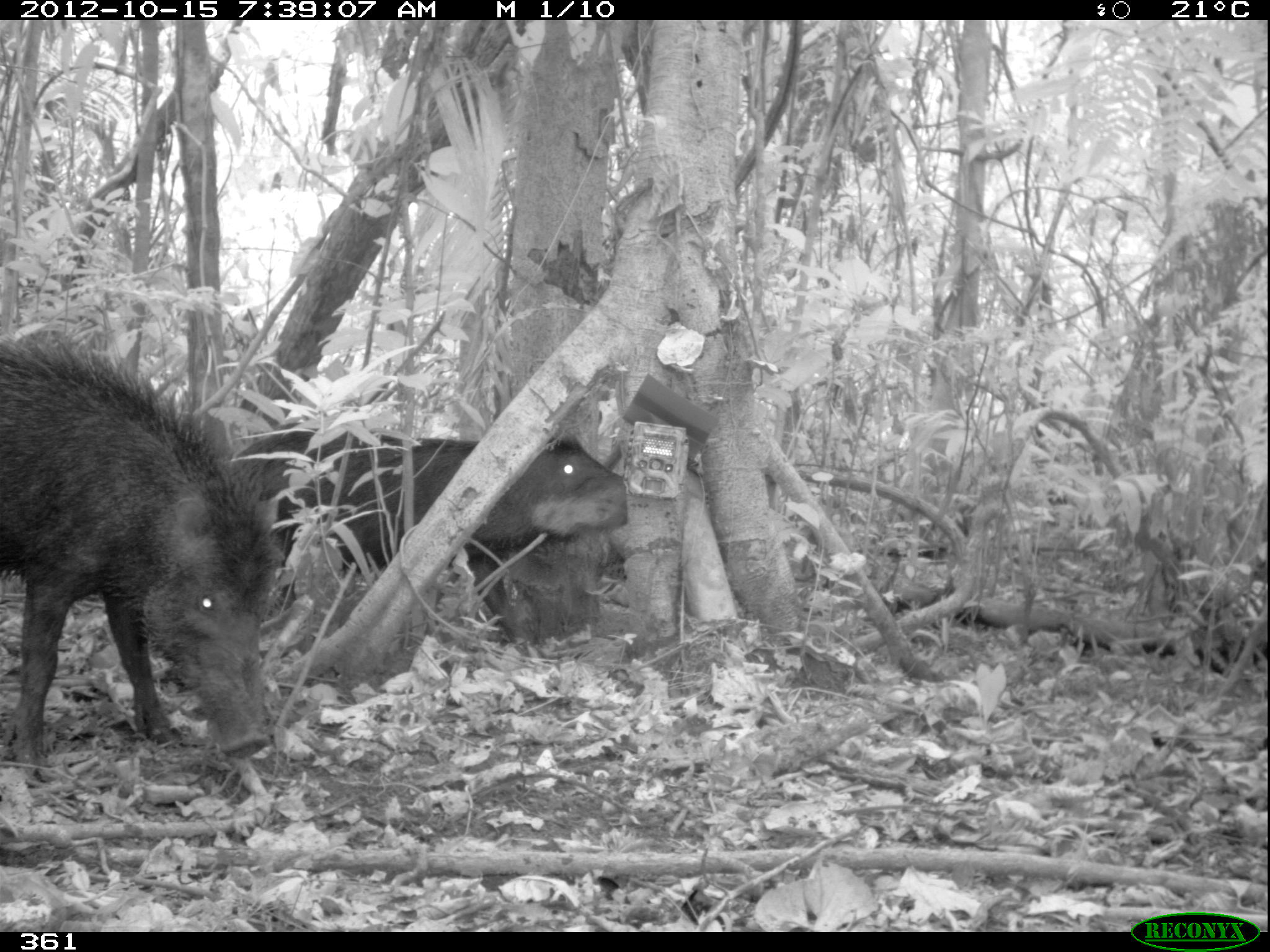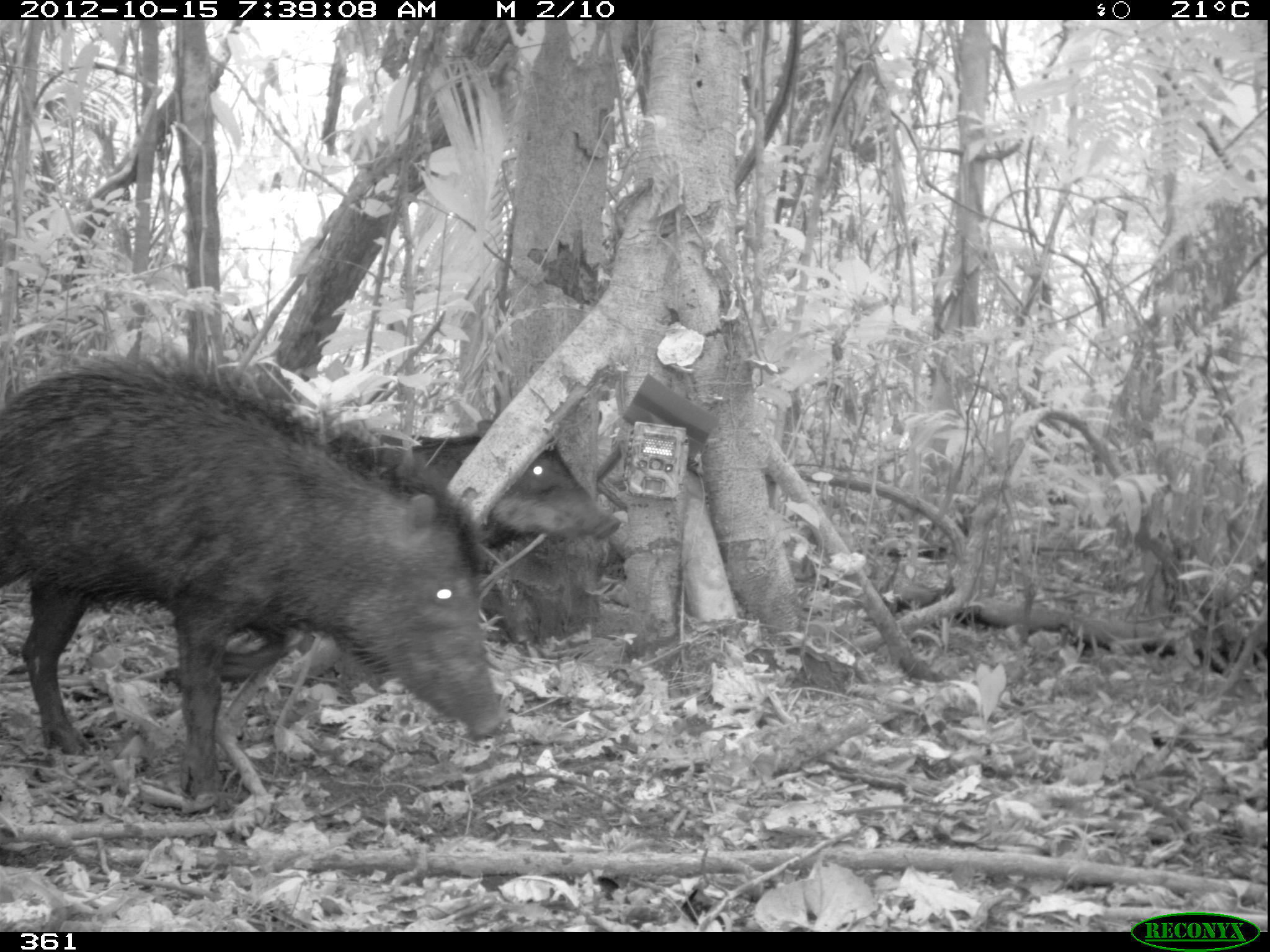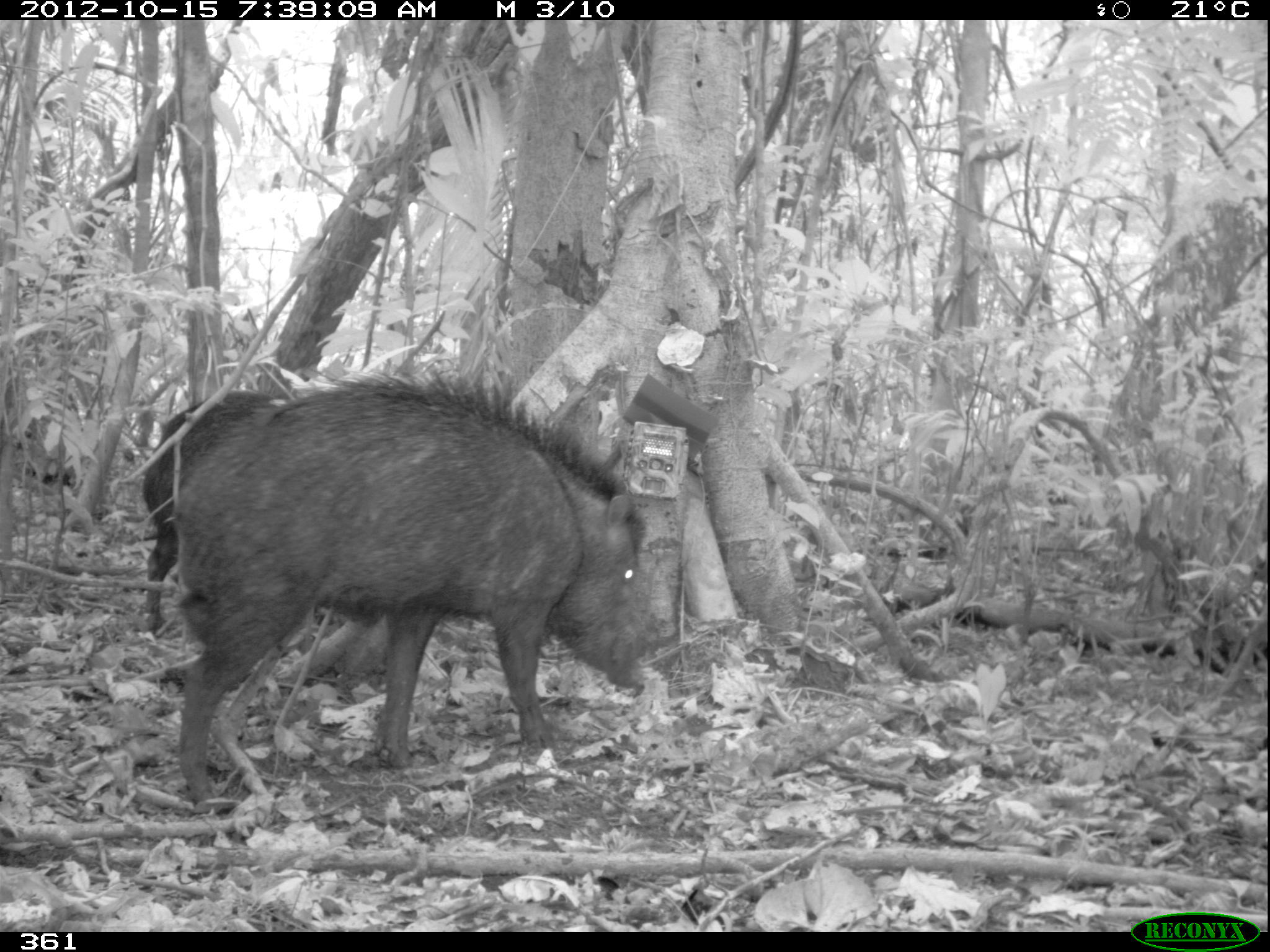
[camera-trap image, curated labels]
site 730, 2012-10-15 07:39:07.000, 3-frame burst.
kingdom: Animalia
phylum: Chordata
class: Mammalia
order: Artiodactyla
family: Tayassuidae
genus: Tayassu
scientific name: Tayassu pecari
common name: white-lipped peccary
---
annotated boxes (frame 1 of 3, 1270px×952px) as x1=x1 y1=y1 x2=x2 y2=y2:
tayassu pecari: x1=0 y1=338 x2=278 y2=777; x1=228 y1=429 x2=632 y2=650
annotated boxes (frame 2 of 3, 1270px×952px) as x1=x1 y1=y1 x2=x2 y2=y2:
tayassu pecari: x1=0 y1=355 x2=509 y2=797; x1=318 y1=429 x2=619 y2=548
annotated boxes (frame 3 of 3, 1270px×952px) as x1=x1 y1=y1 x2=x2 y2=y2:
tayassu pecari: x1=163 y1=368 x2=651 y2=815; x1=139 y1=387 x2=285 y2=631